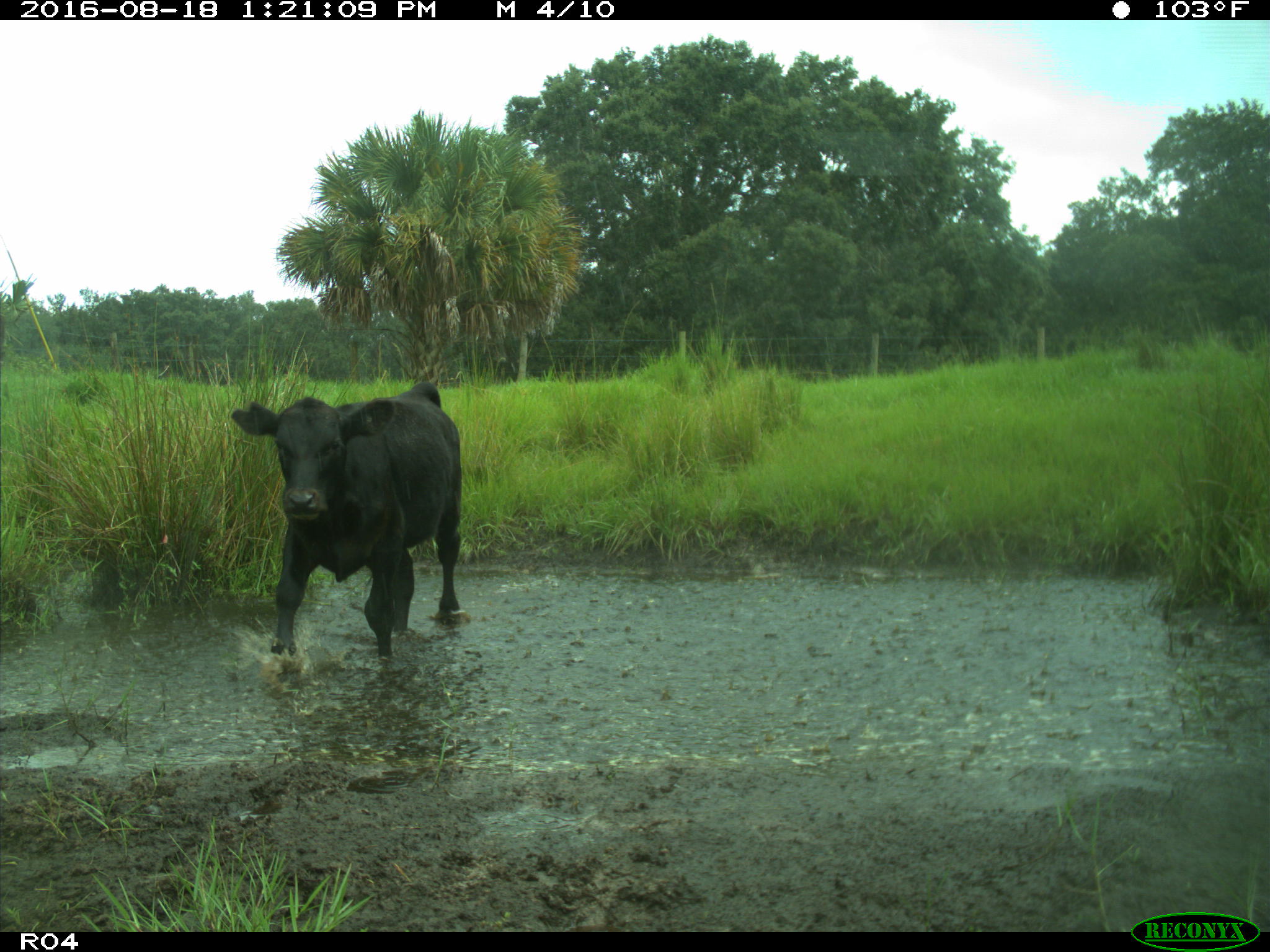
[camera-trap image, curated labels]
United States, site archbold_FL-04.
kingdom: Animalia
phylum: Chordata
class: Mammalia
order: Artiodactyla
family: Bovidae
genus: Bos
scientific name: Bos taurus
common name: domestic cow